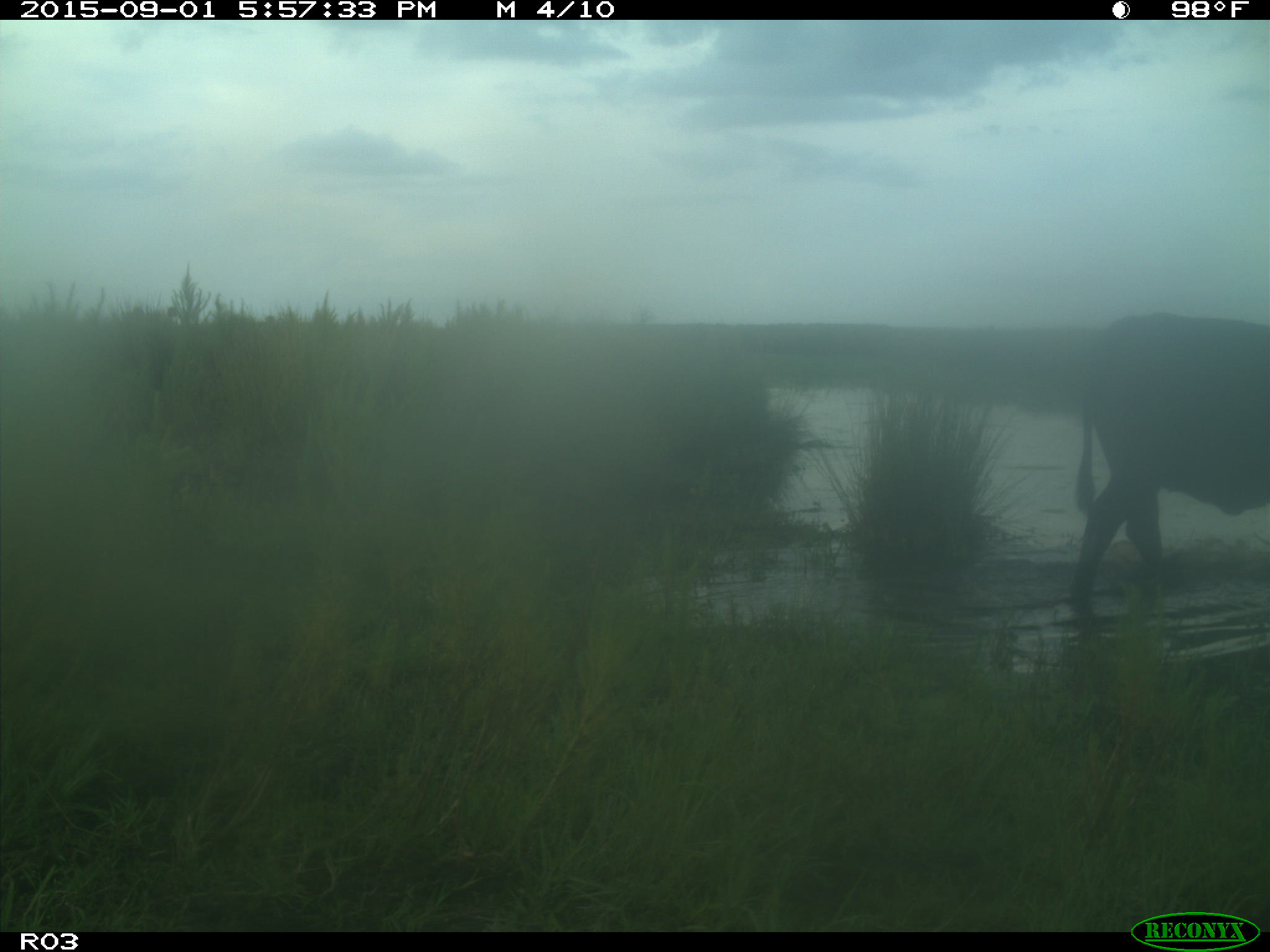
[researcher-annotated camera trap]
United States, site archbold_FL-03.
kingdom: Animalia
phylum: Chordata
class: Mammalia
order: Artiodactyla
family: Bovidae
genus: Bos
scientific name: Bos taurus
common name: domestic cow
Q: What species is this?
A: Bos taurus (domestic cow).